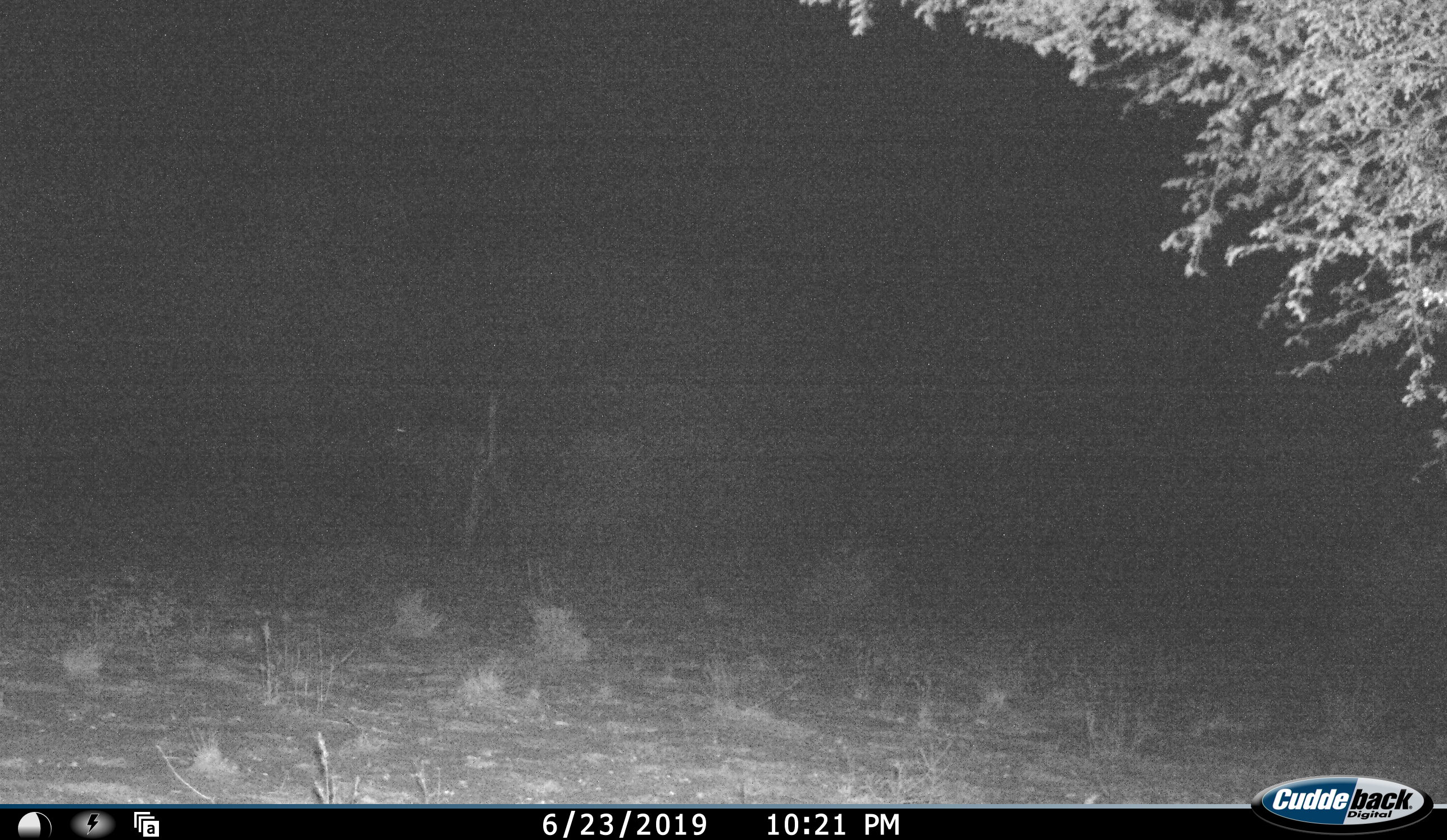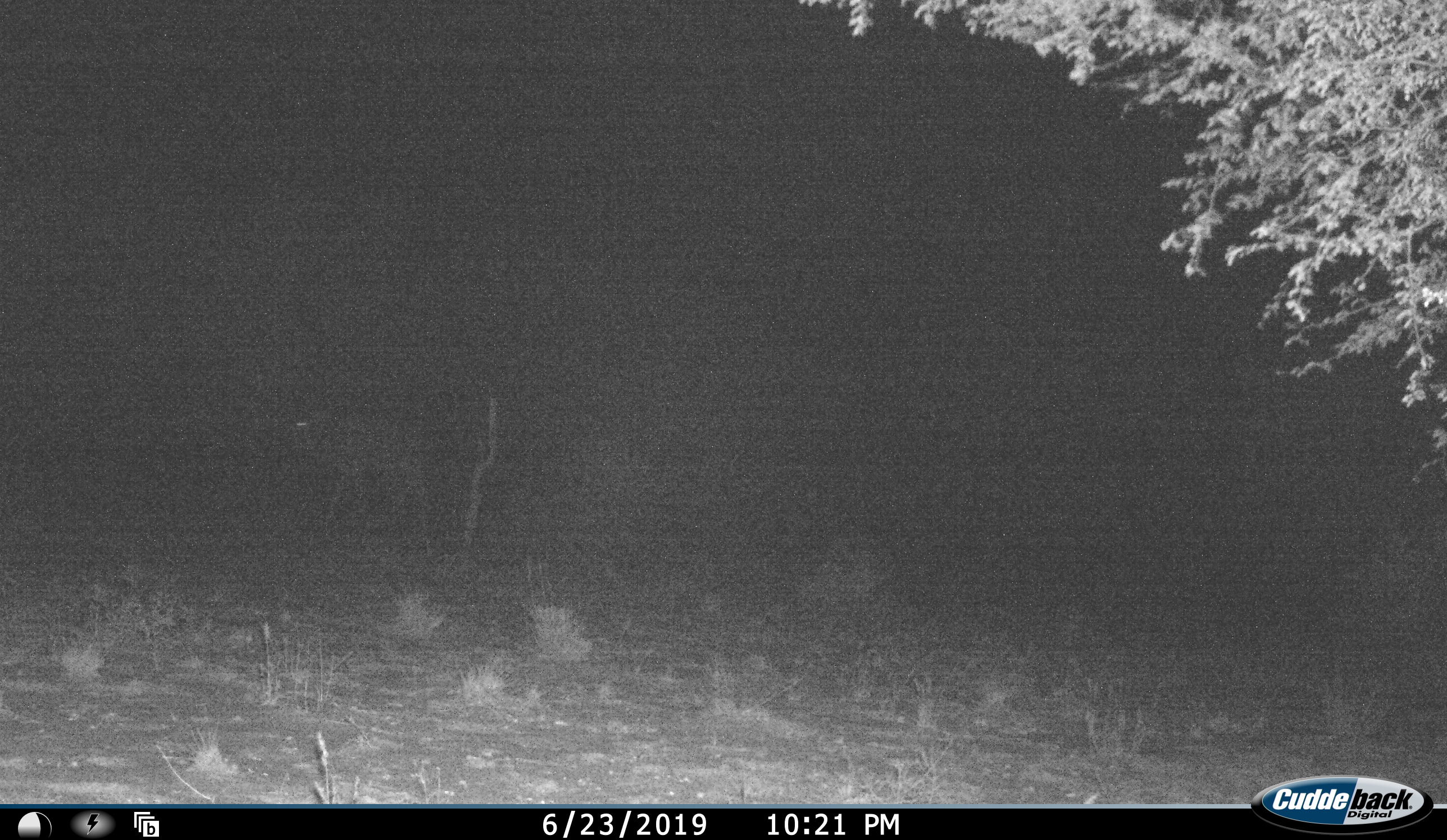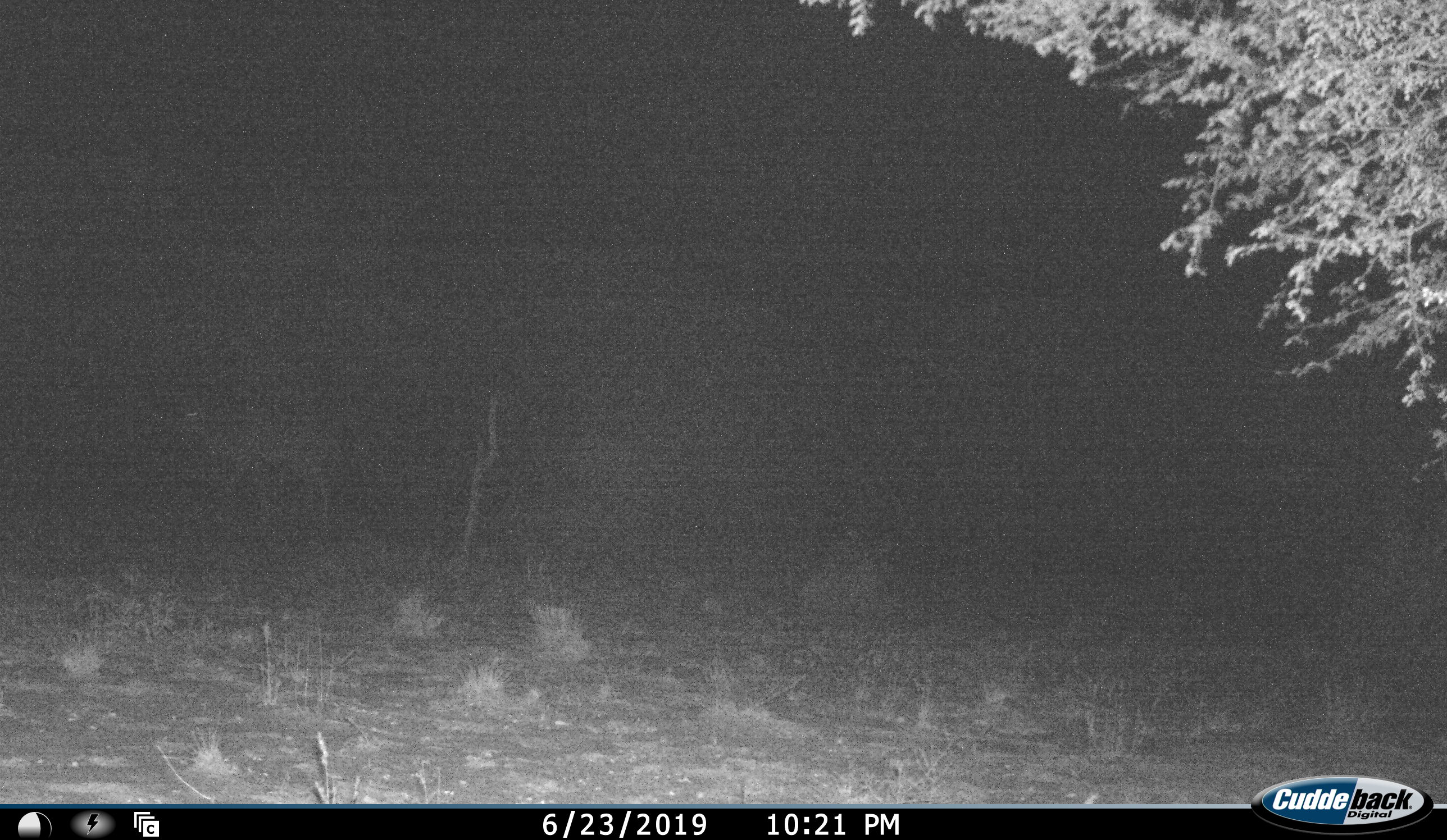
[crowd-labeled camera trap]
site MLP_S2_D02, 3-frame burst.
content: unidentified animal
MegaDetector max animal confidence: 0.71